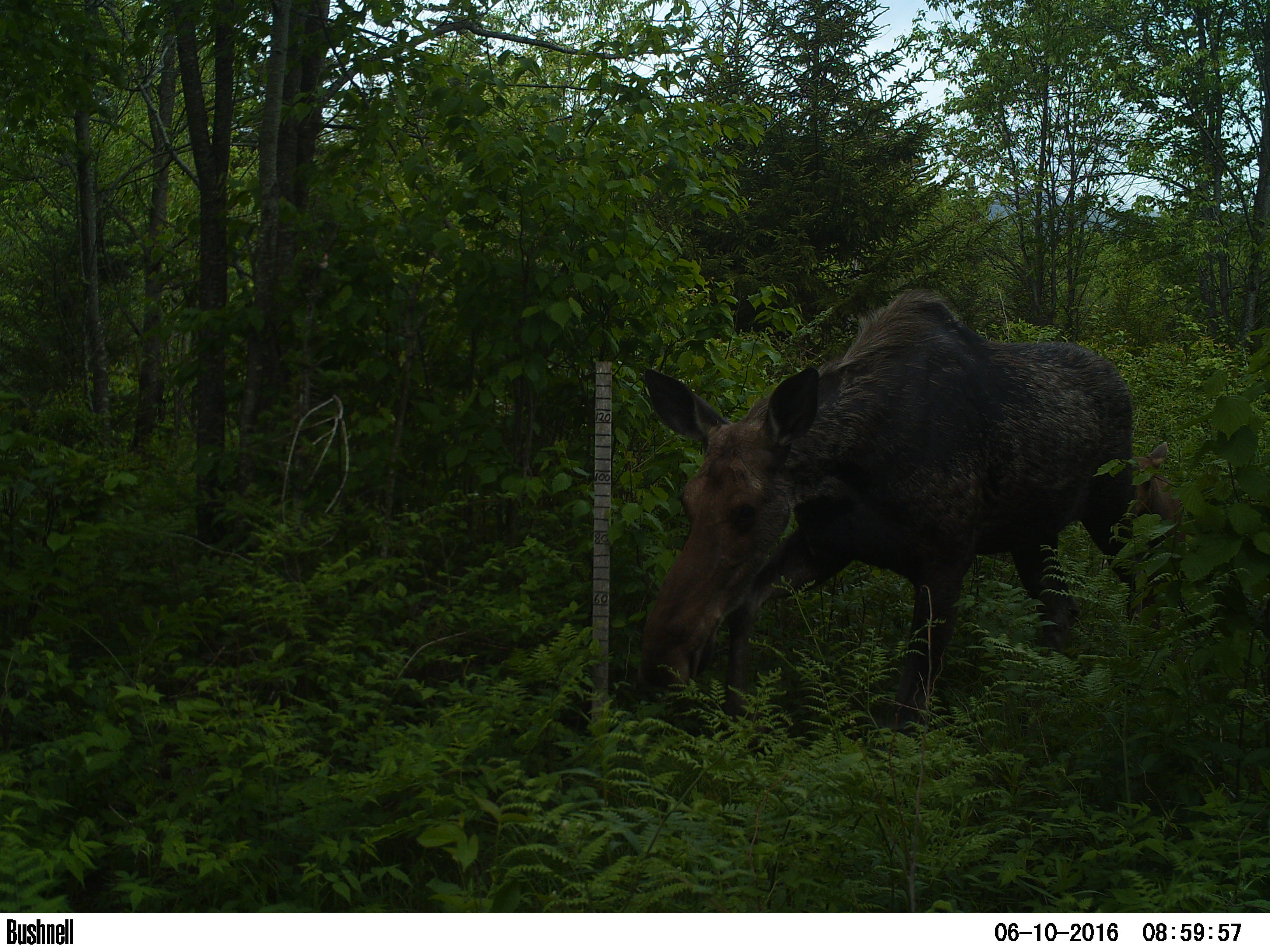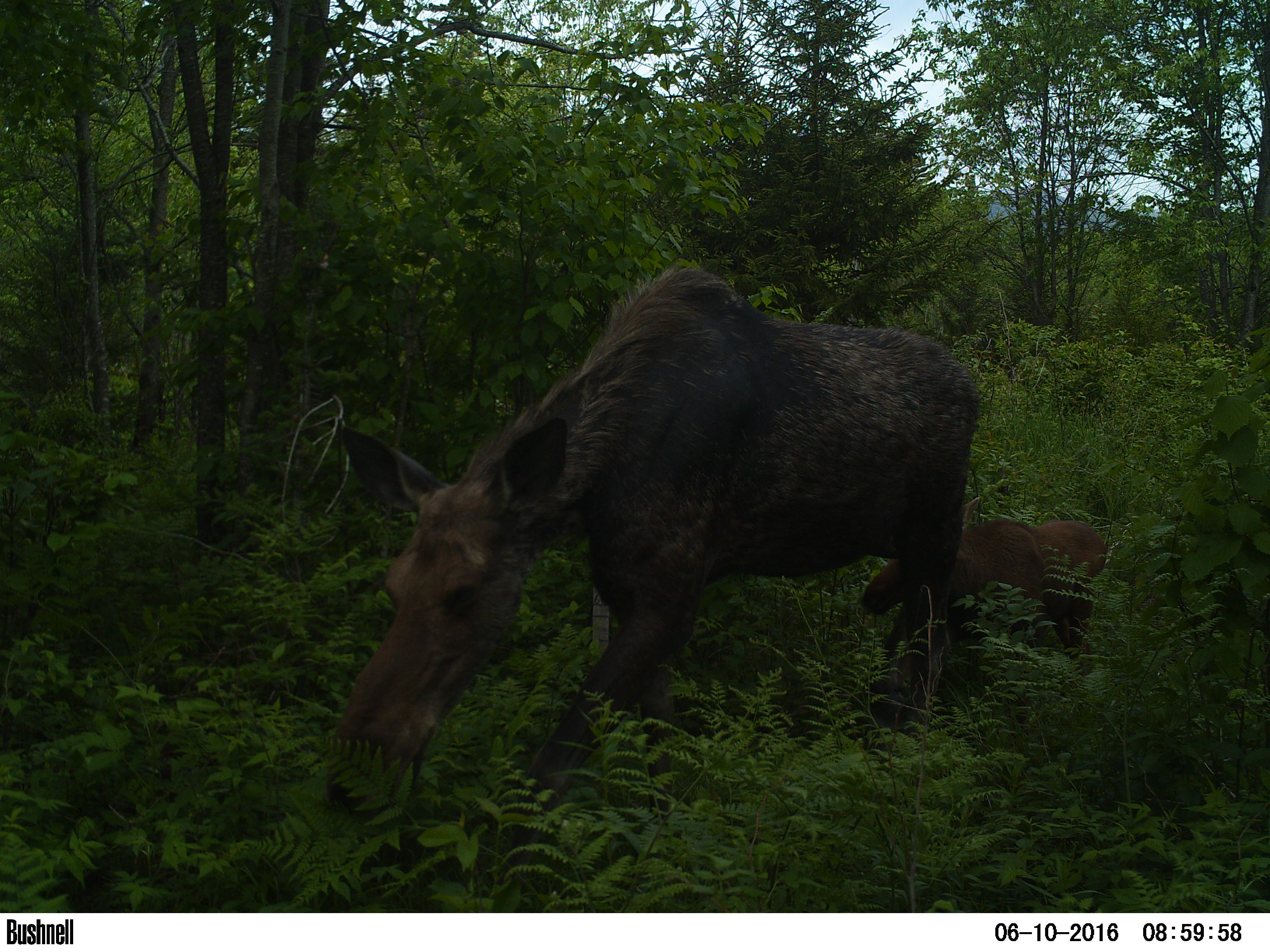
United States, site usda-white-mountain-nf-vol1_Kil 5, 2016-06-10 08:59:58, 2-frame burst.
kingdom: Animalia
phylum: Chordata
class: Mammalia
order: Artiodactyla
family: Cervidae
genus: Alces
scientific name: Alces alces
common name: moose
Moose (Alces alces).